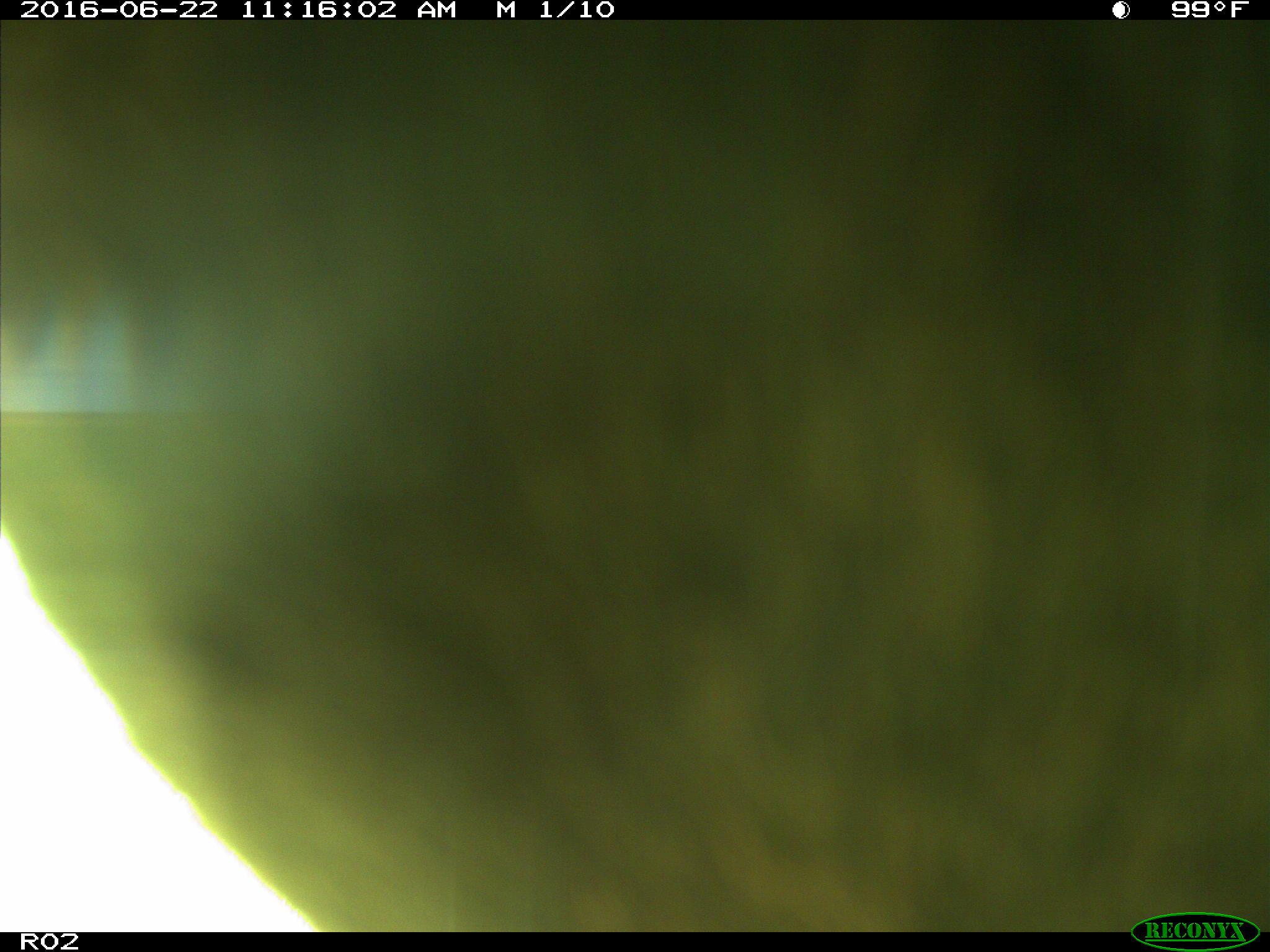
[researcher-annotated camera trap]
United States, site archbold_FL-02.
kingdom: Animalia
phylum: Chordata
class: Mammalia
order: Artiodactyla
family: Bovidae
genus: Bos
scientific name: Bos taurus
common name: domestic cow